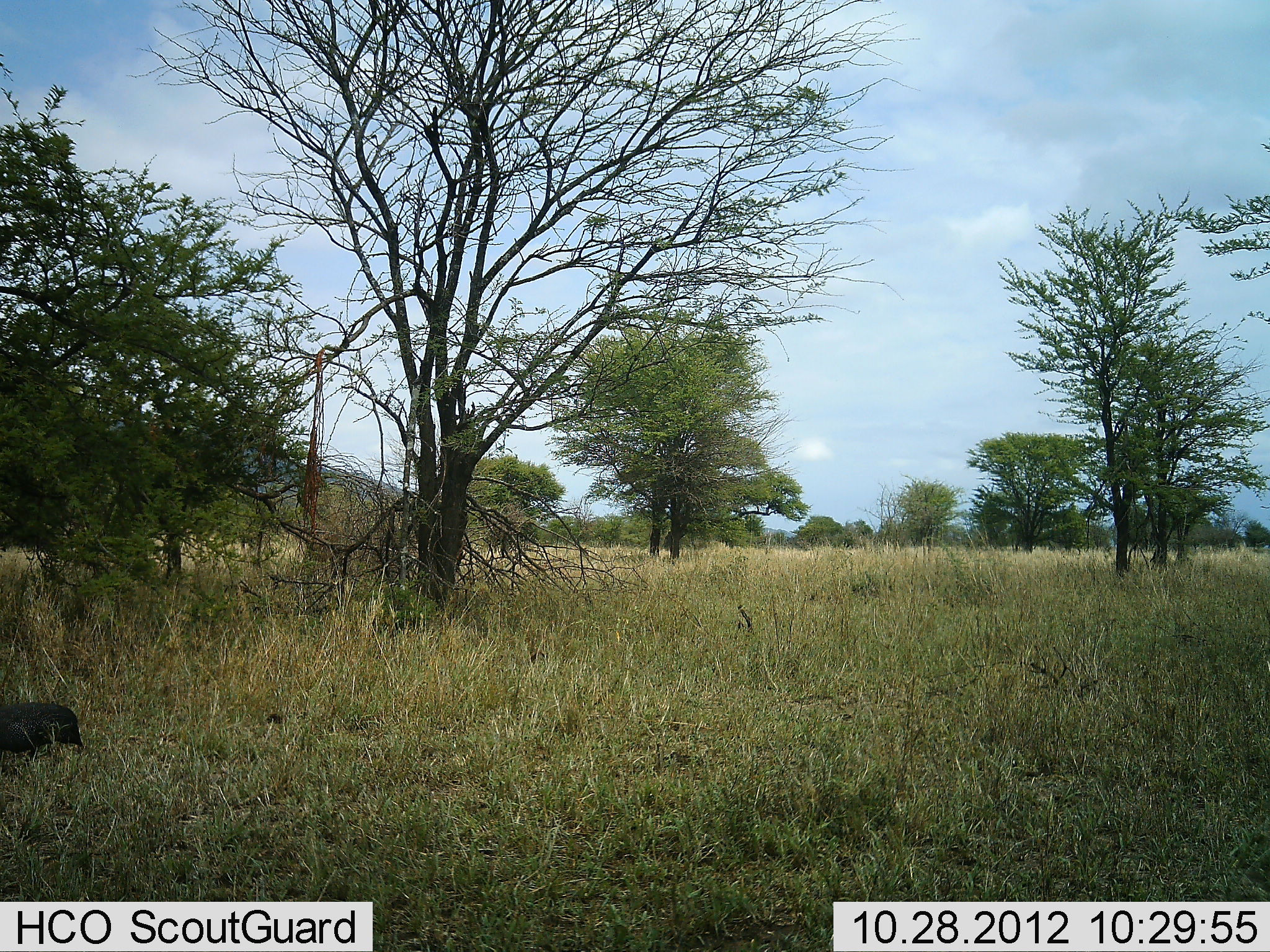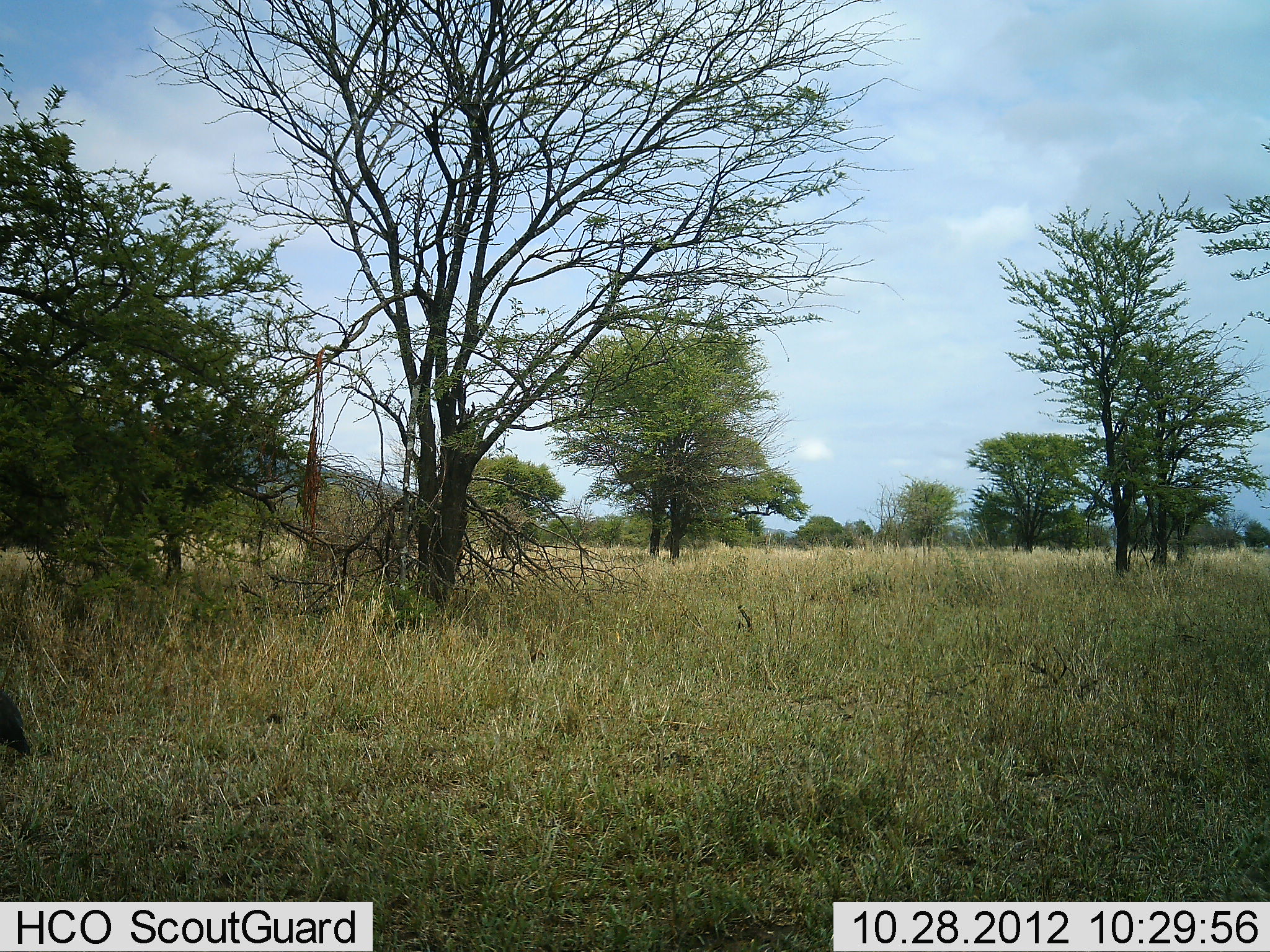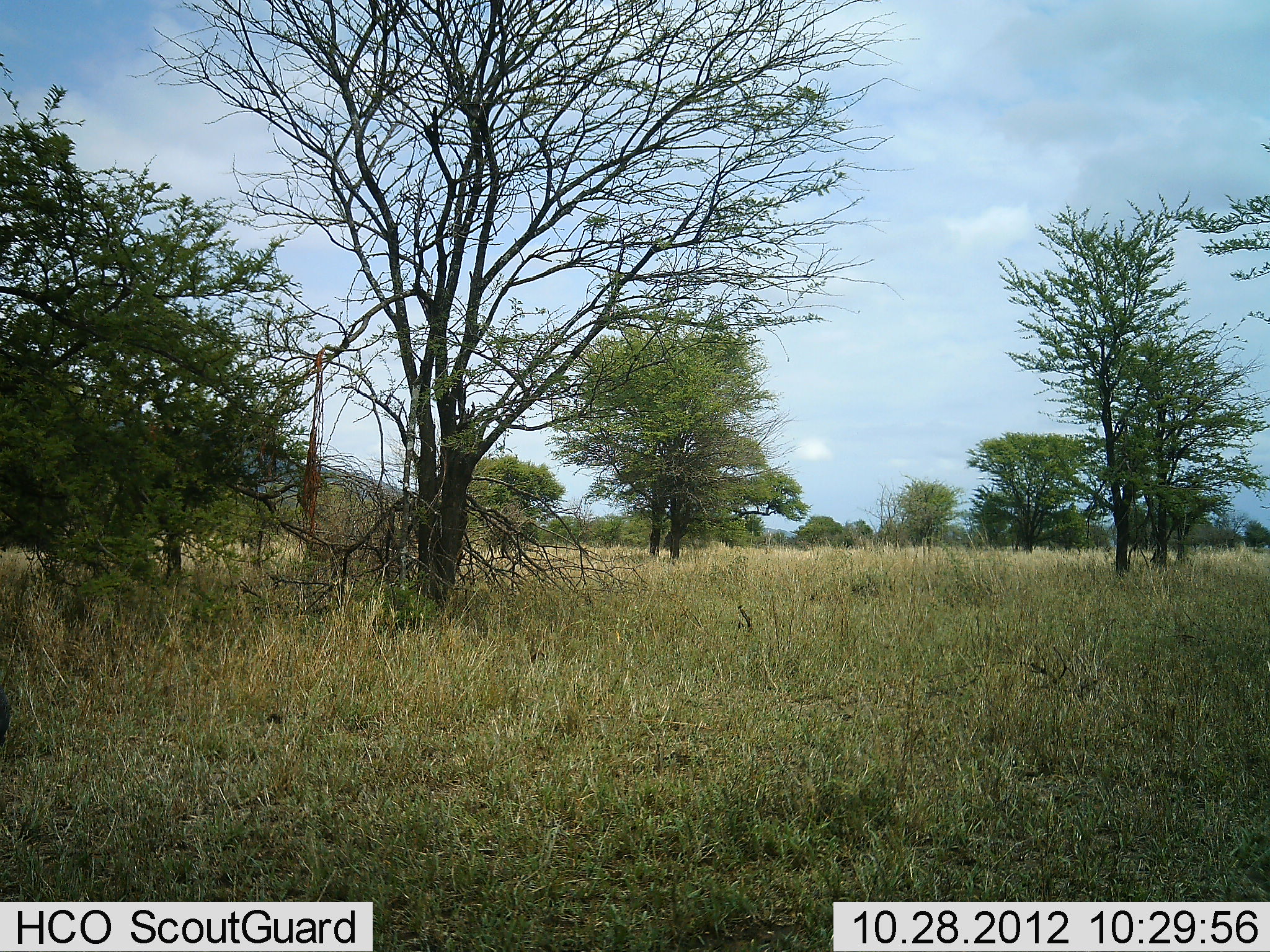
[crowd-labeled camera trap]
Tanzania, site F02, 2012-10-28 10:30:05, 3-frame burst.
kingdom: Animalia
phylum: Chordata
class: Aves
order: Galliformes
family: Numididae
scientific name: Numididae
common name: guinea fowl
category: guineafowl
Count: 1.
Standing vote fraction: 0%.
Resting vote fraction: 0%.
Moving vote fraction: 100%.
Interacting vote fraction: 0%.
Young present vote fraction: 0%.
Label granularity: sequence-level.